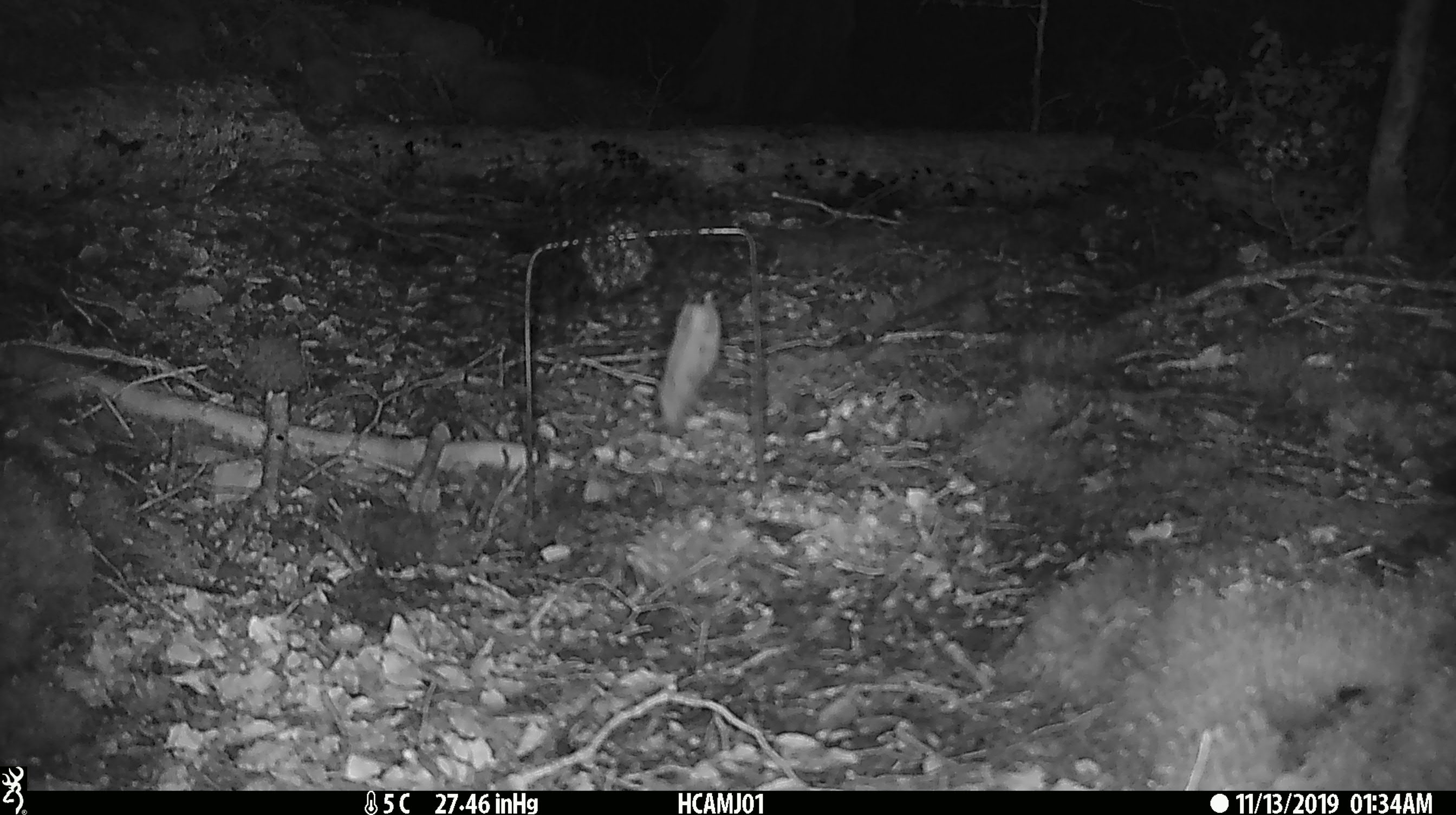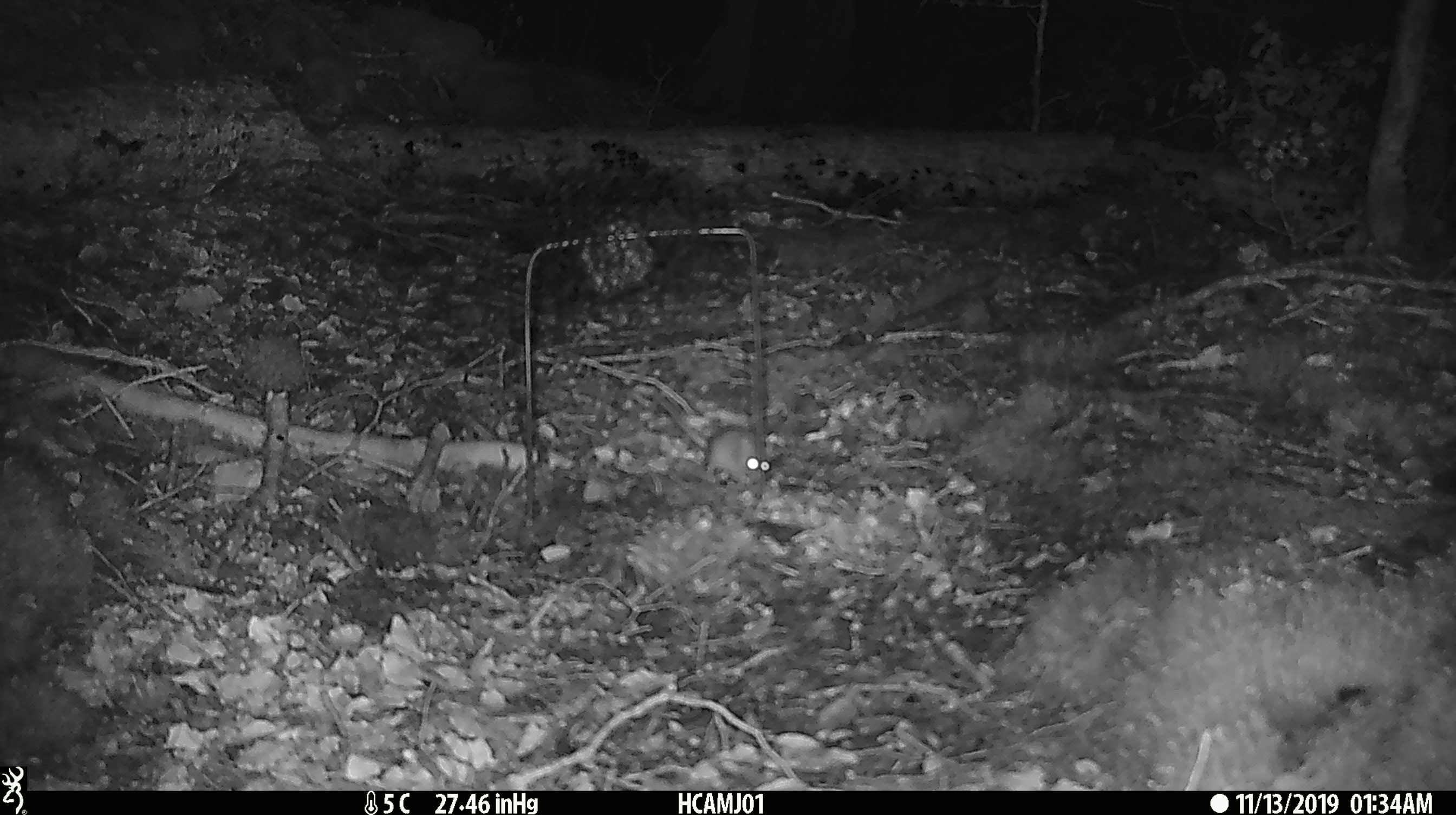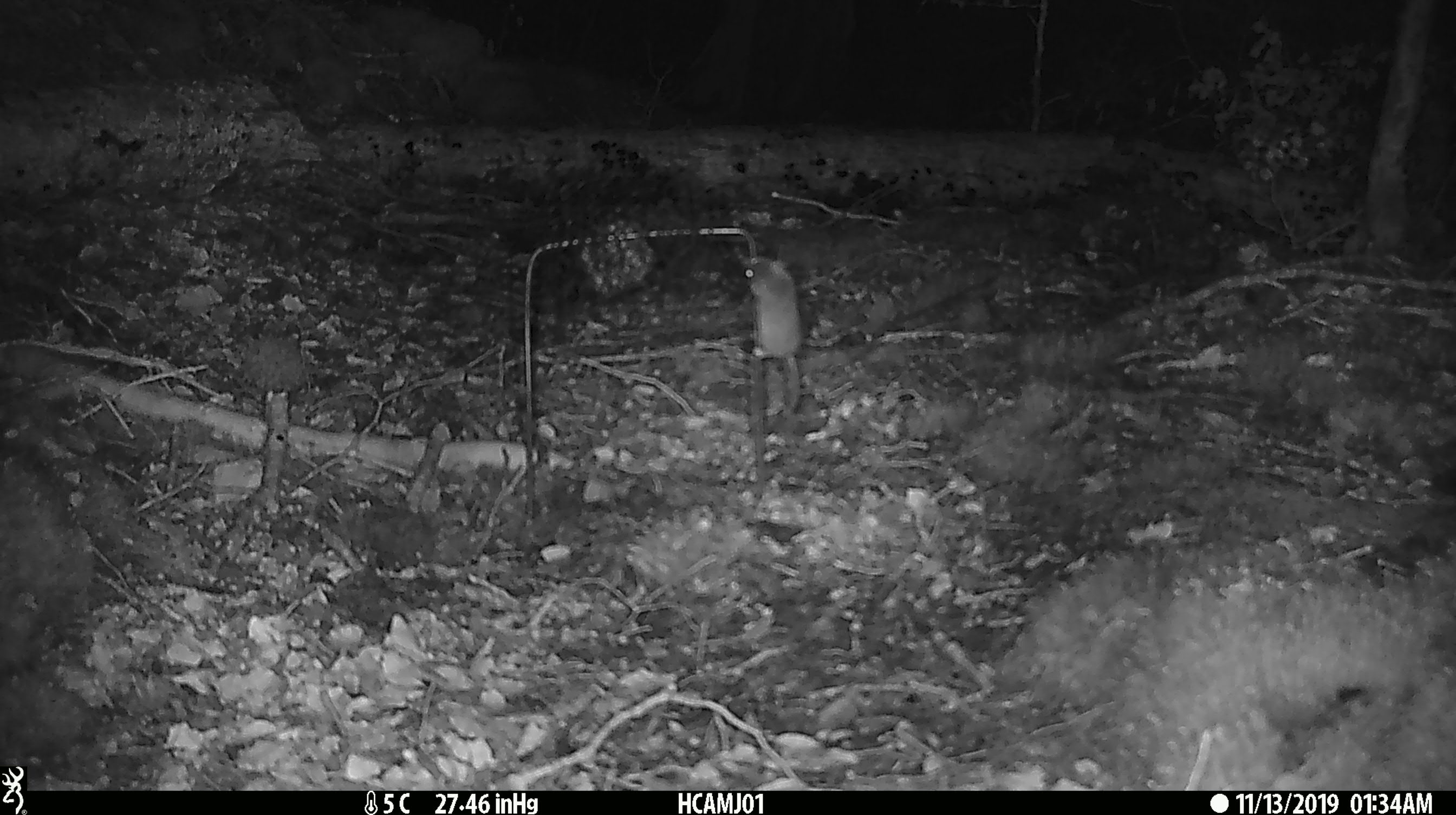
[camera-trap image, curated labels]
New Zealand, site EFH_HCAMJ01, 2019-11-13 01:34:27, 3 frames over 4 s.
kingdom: Animalia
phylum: Chordata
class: Mammalia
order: Rodentia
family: Muridae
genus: Mus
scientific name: Mus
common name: mouse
Mouse (Mus).